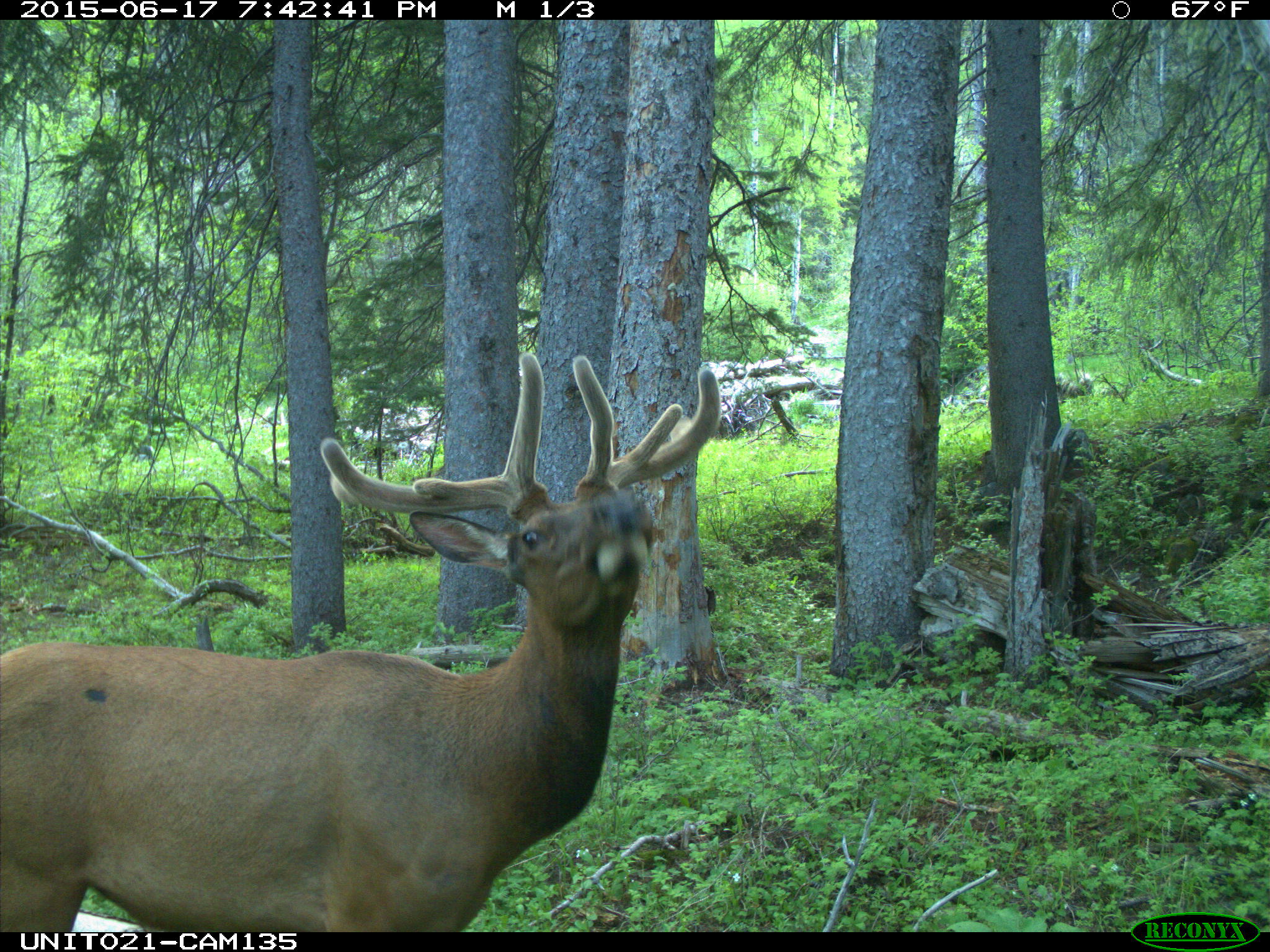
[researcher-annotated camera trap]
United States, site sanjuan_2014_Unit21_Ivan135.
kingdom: Animalia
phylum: Chordata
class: Mammalia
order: Artiodactyla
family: Cervidae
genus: Cervus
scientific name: Cervus elaphus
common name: red deer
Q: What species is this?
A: Cervus elaphus (red deer).